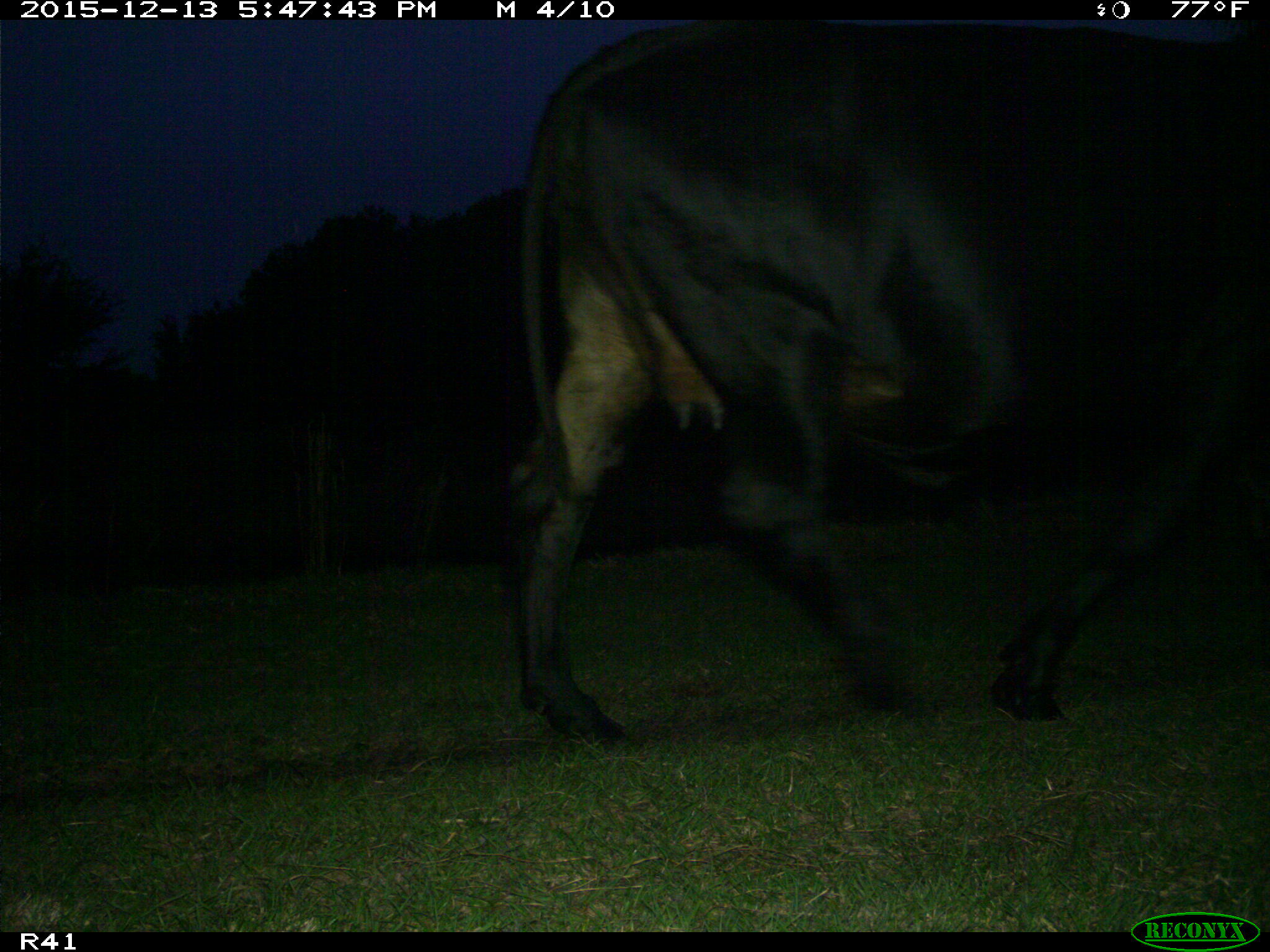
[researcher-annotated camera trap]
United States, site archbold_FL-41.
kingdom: Animalia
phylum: Chordata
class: Mammalia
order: Artiodactyla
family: Bovidae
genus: Bos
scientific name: Bos taurus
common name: domestic cow